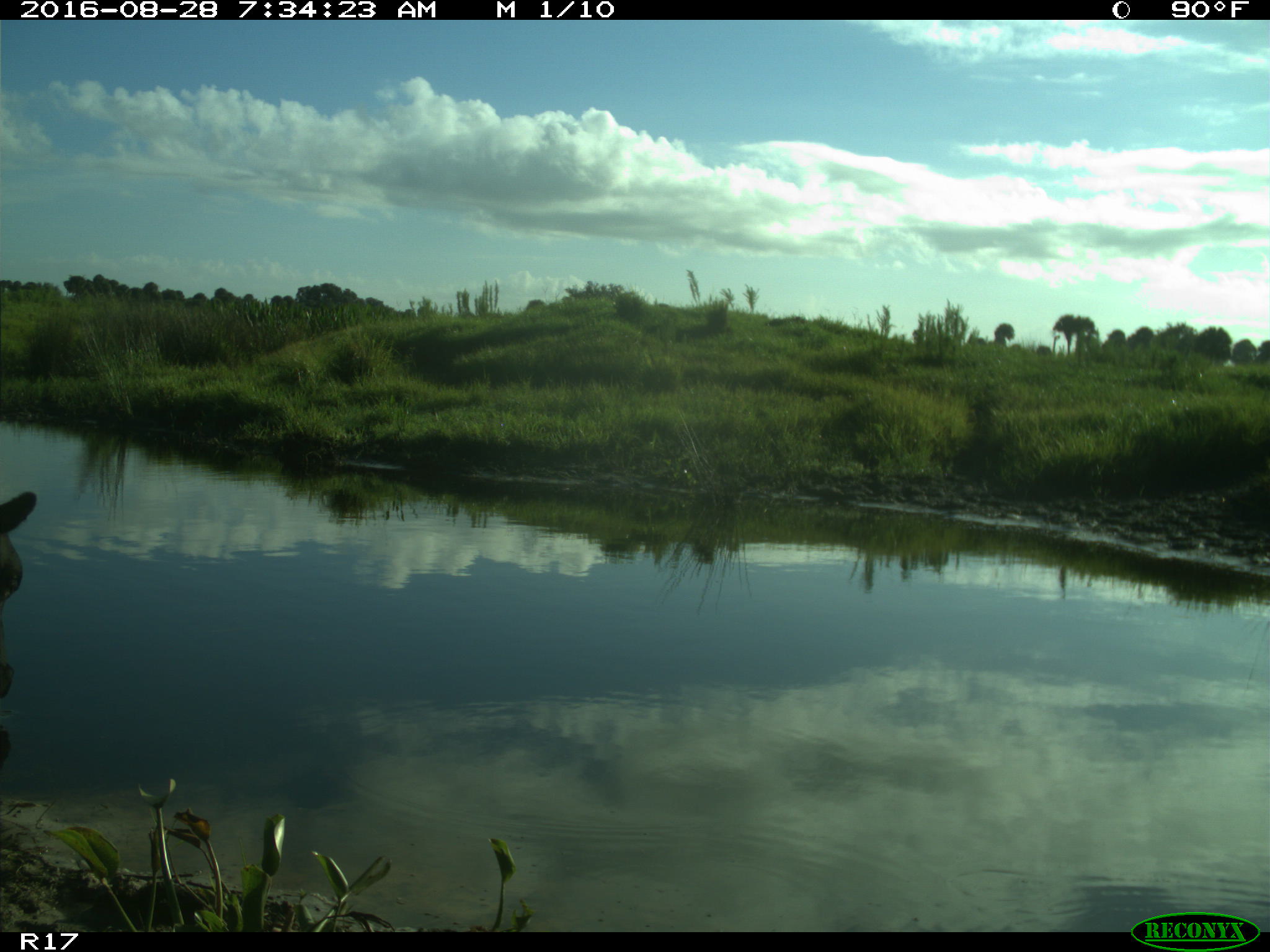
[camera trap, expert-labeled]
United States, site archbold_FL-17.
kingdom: Animalia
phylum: Chordata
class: Mammalia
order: Artiodactyla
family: Bovidae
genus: Bos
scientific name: Bos taurus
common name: domestic cow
Bos taurus (domestic cow).